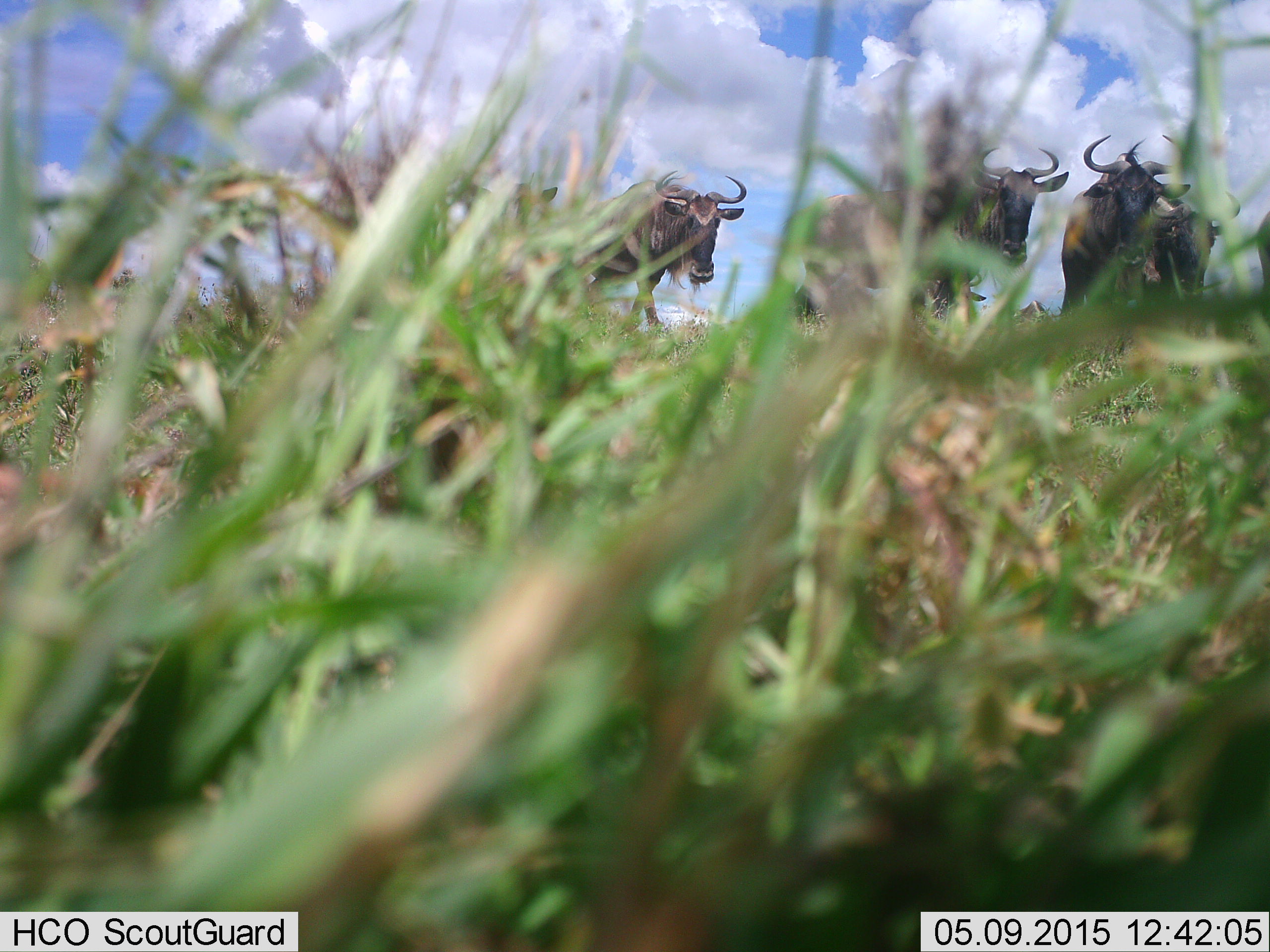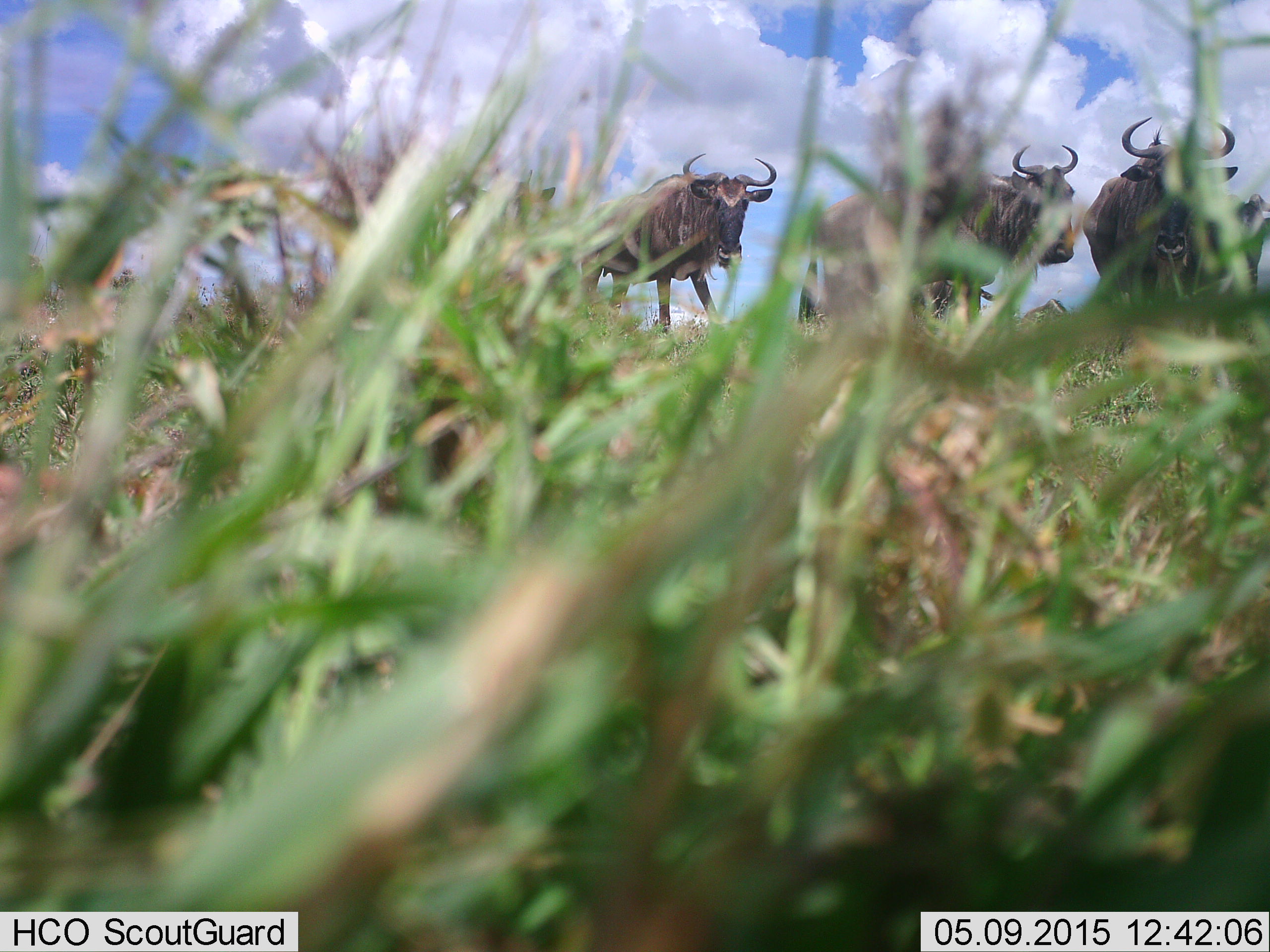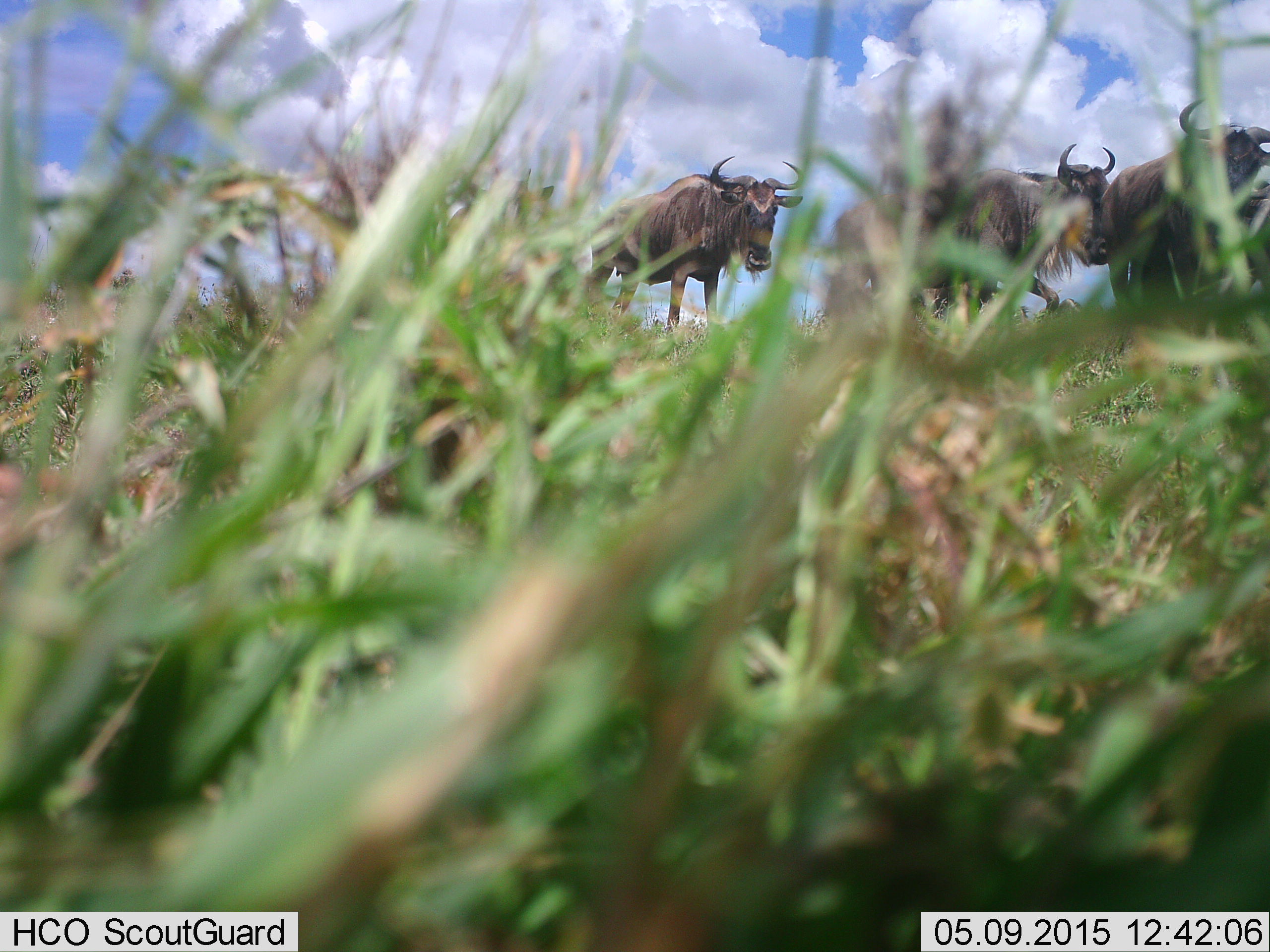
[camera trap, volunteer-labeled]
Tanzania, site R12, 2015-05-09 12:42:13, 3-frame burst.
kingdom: Animalia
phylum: Chordata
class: Mammalia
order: Artiodactyla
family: Bovidae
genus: Connochaetes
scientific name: Connochaetes taurinus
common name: blue wildebeest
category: wildebeest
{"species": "wildebeest (blue wildebeest) (Connochaetes taurinus)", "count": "5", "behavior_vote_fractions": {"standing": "40%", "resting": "0%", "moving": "90%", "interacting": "0%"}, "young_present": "0%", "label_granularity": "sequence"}